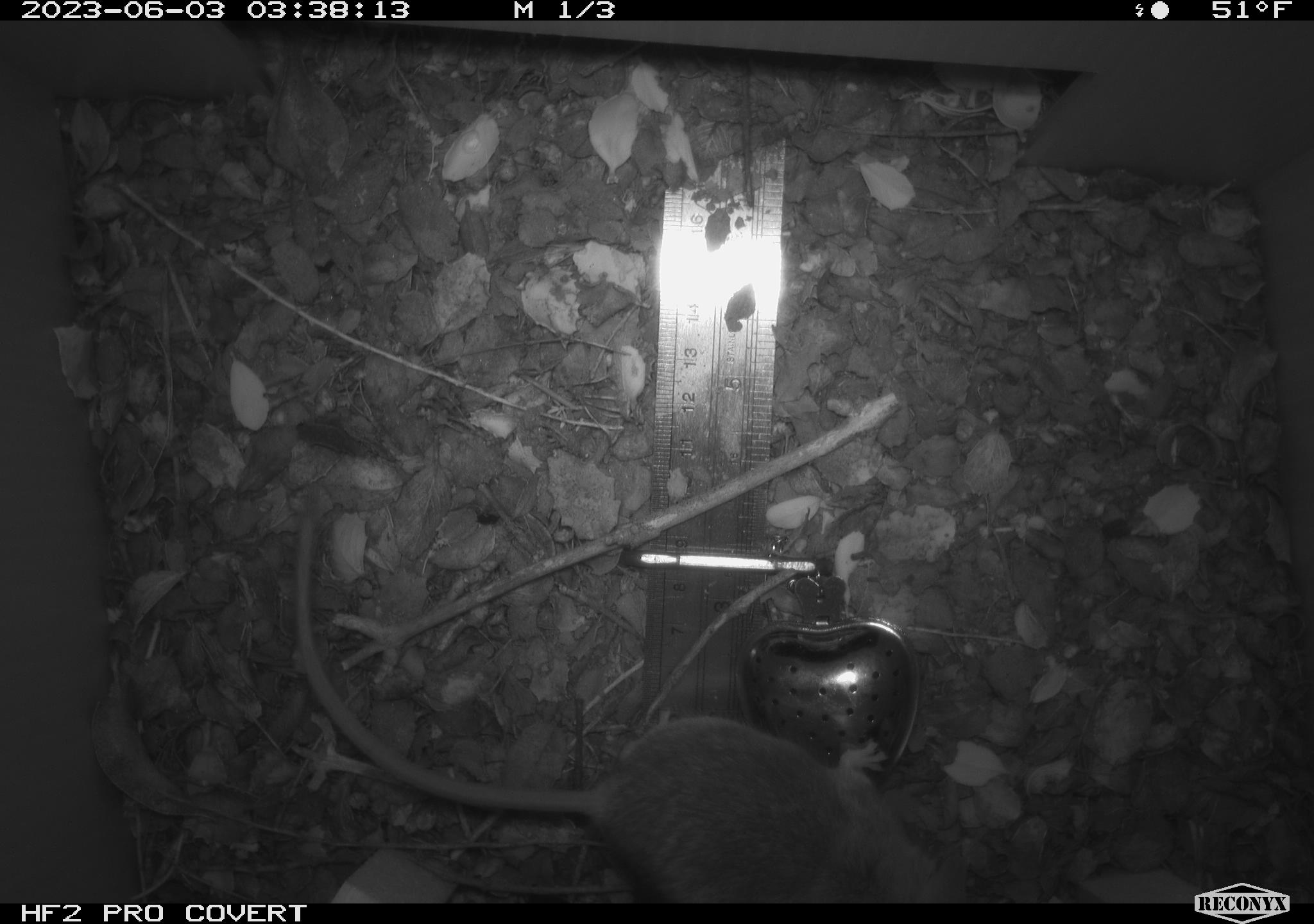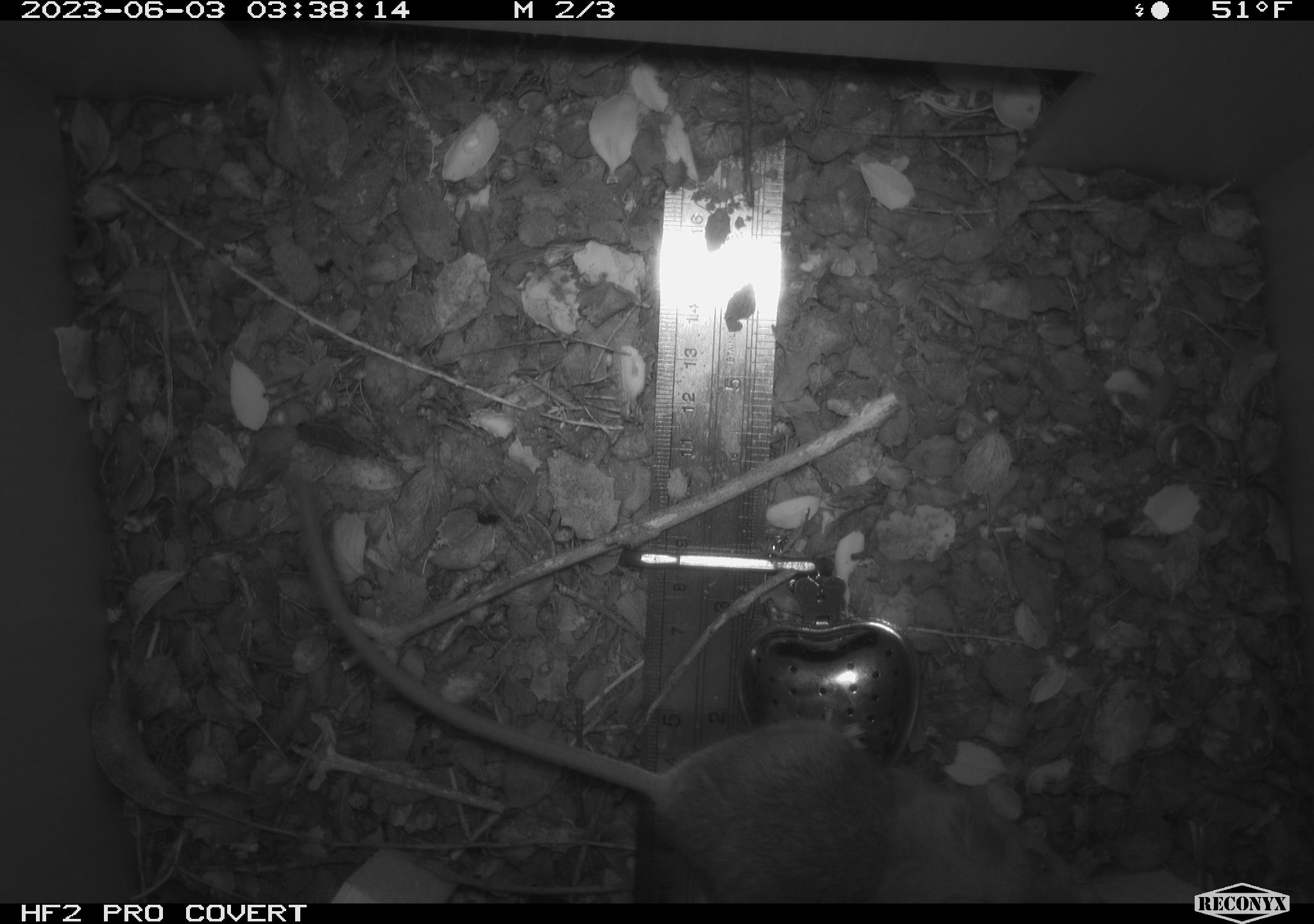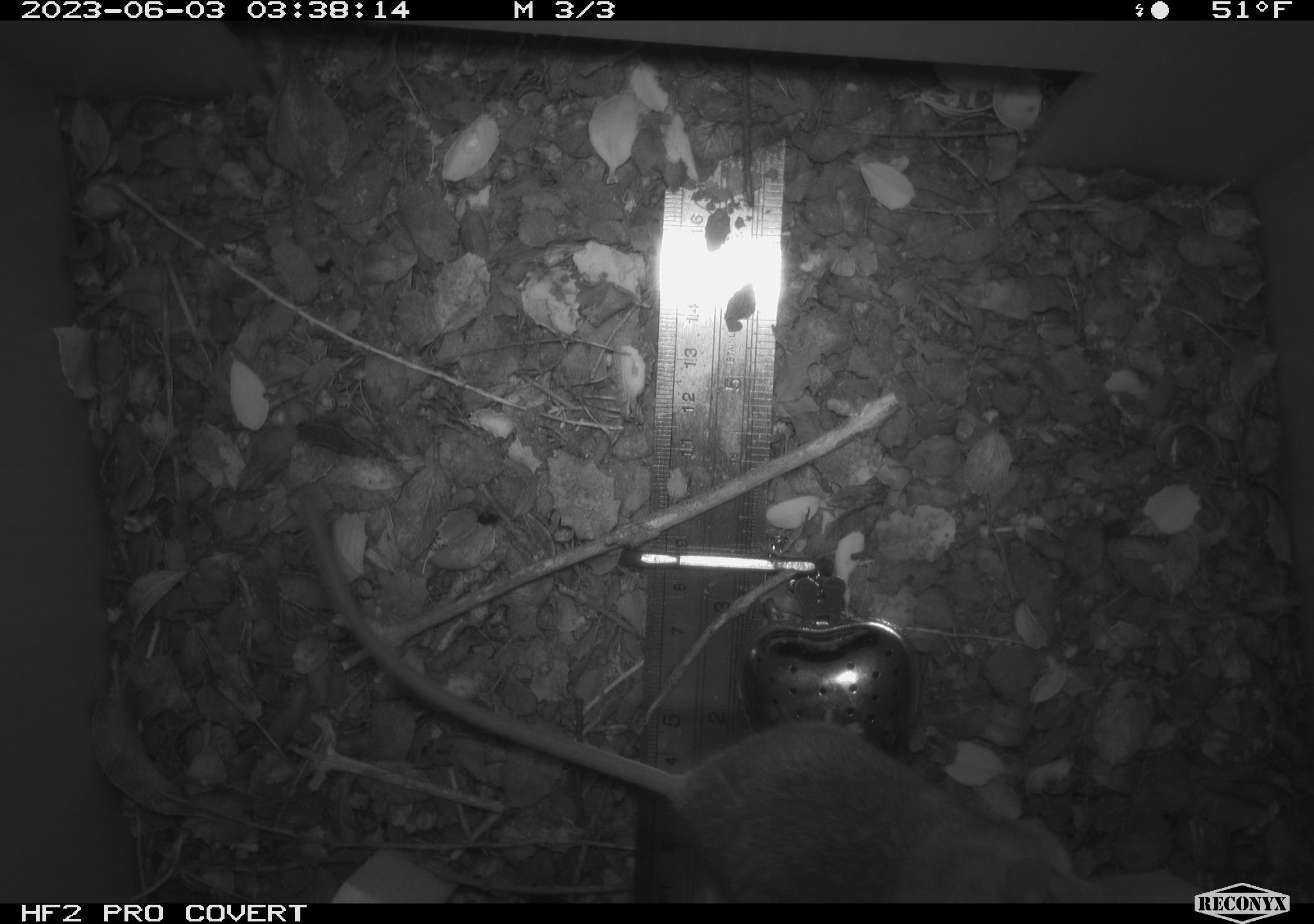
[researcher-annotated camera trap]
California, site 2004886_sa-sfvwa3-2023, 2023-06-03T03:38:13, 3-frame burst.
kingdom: Animalia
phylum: Chordata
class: Mammalia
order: Rodentia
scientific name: Rodentia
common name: mouse species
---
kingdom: Animalia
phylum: Chordata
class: Mammalia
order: Rodentia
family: Heteromyidae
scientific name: Heteromyidae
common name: kangaroo rats and pocket mice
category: heteromyidae family